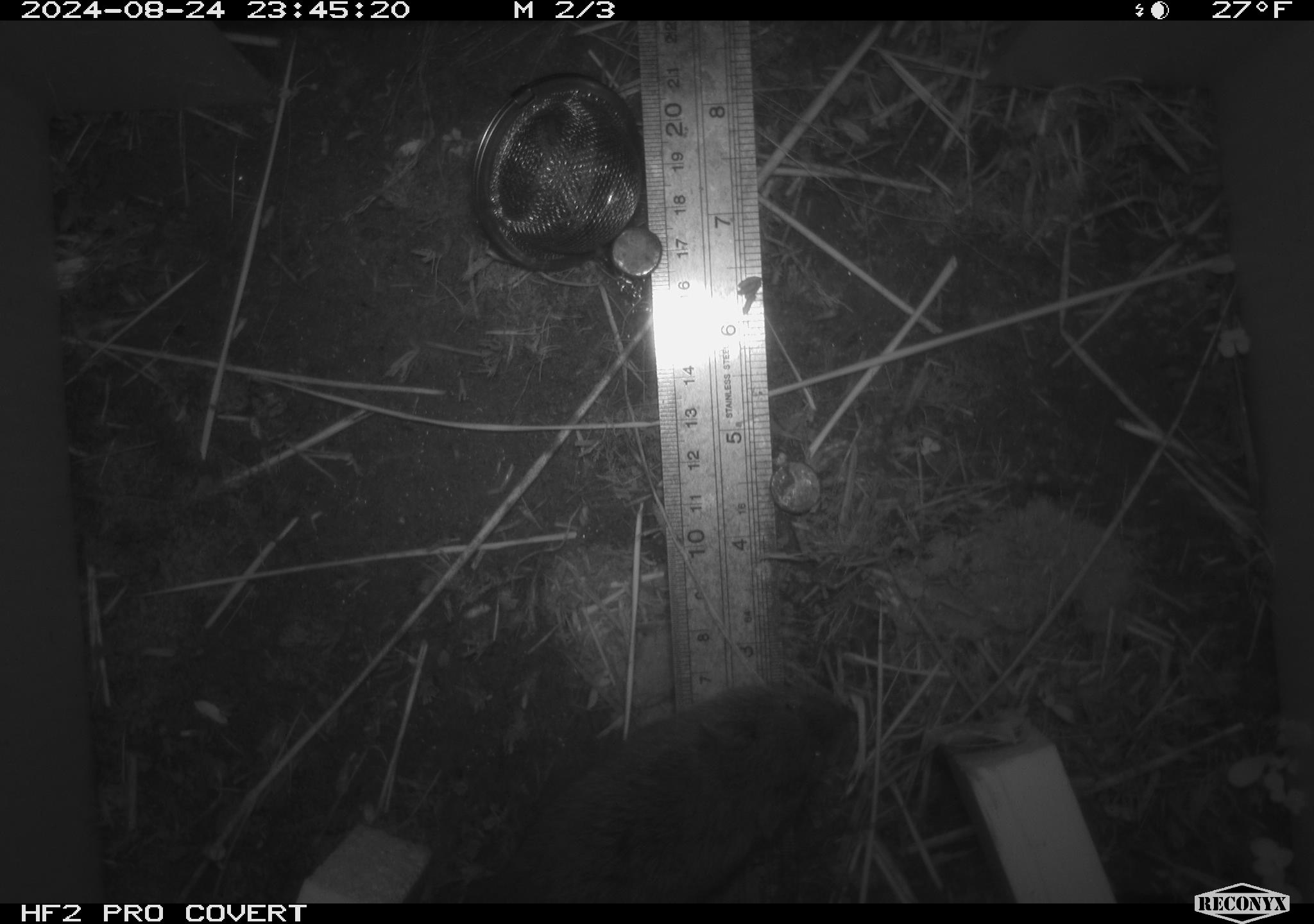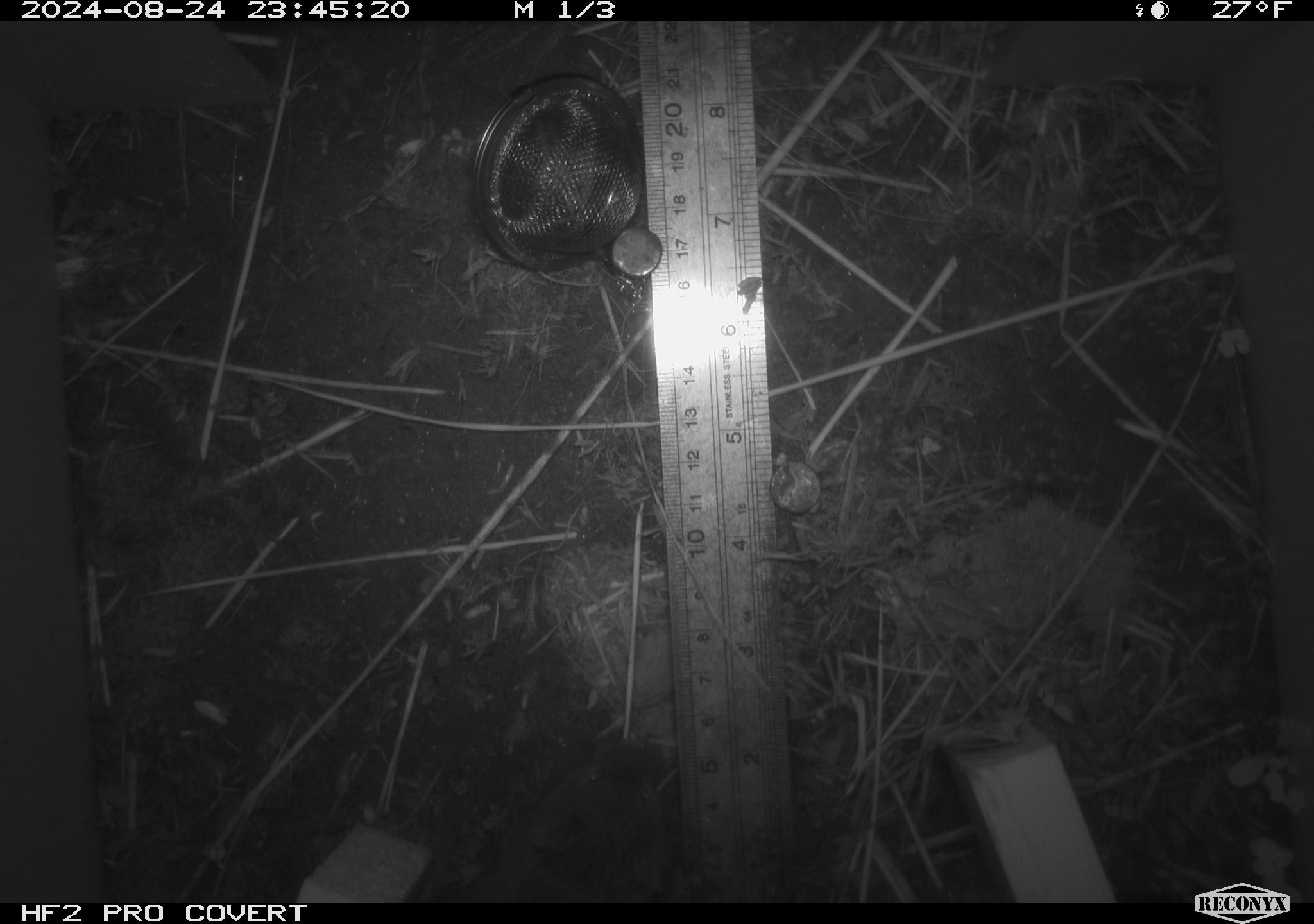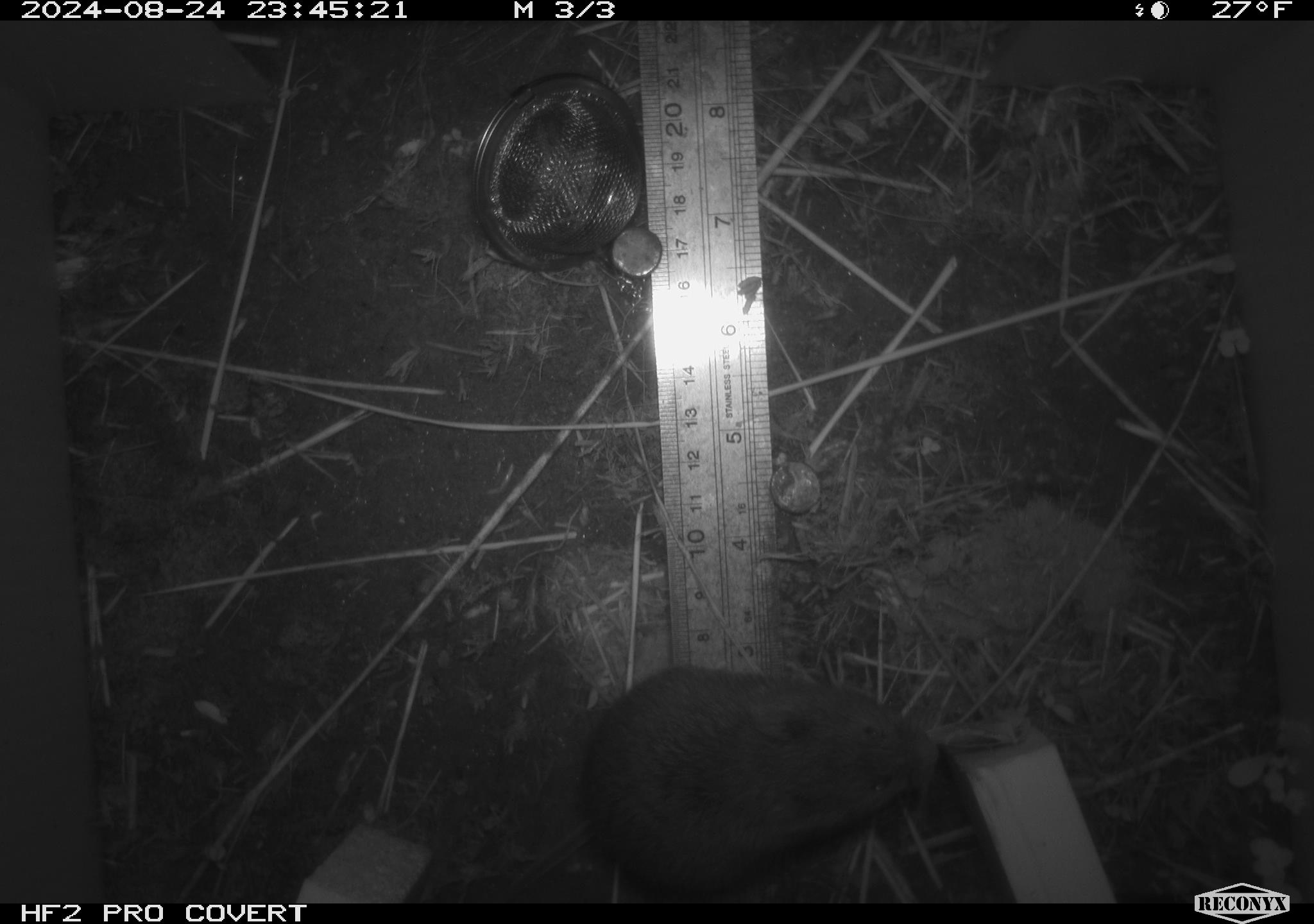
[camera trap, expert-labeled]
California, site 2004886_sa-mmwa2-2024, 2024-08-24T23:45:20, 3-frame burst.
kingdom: Animalia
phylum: Chordata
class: Mammalia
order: Rodentia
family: Cricetidae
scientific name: Arvicolinae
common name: voles, lemmings, and muskrats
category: arvicolinae subfamily